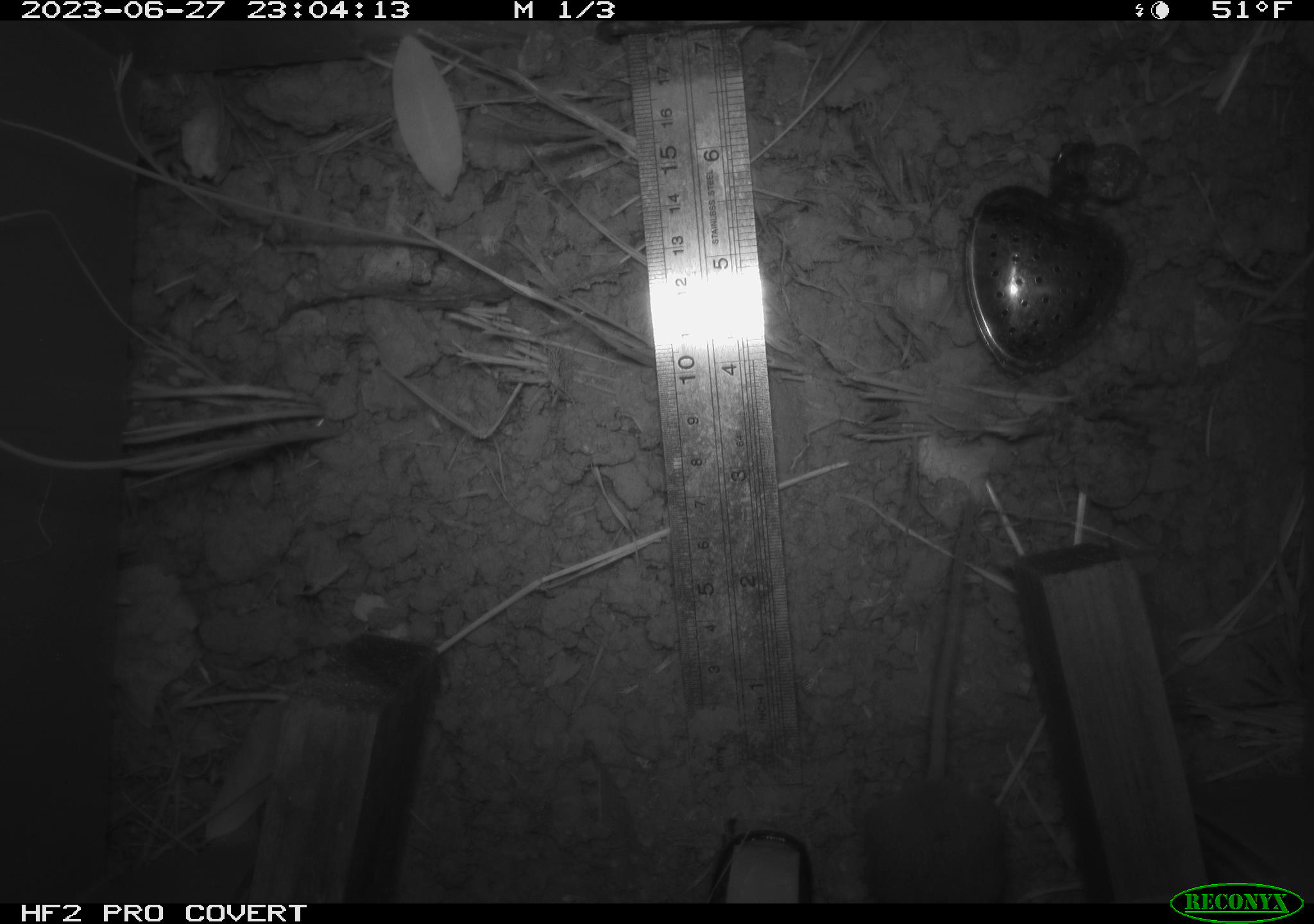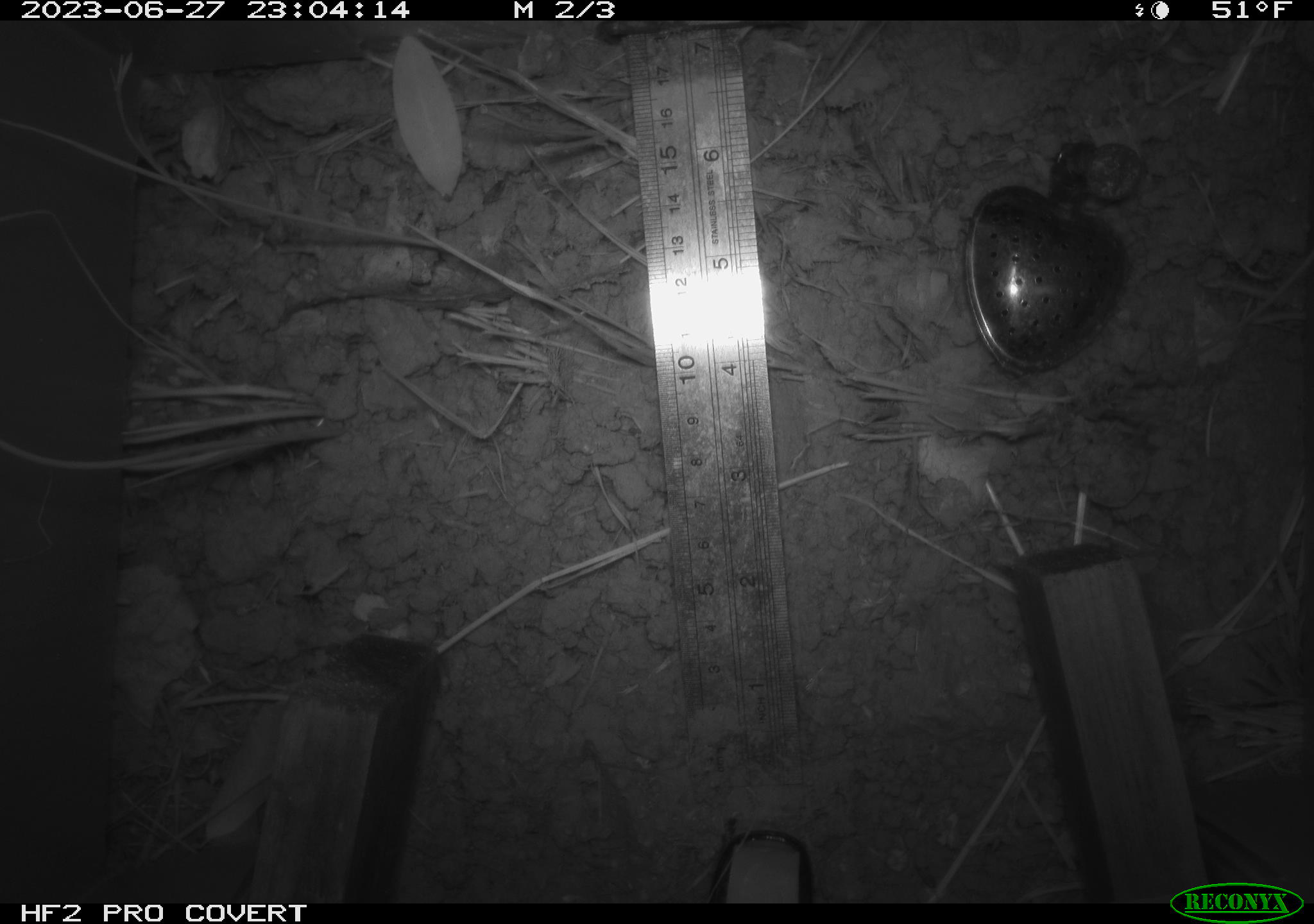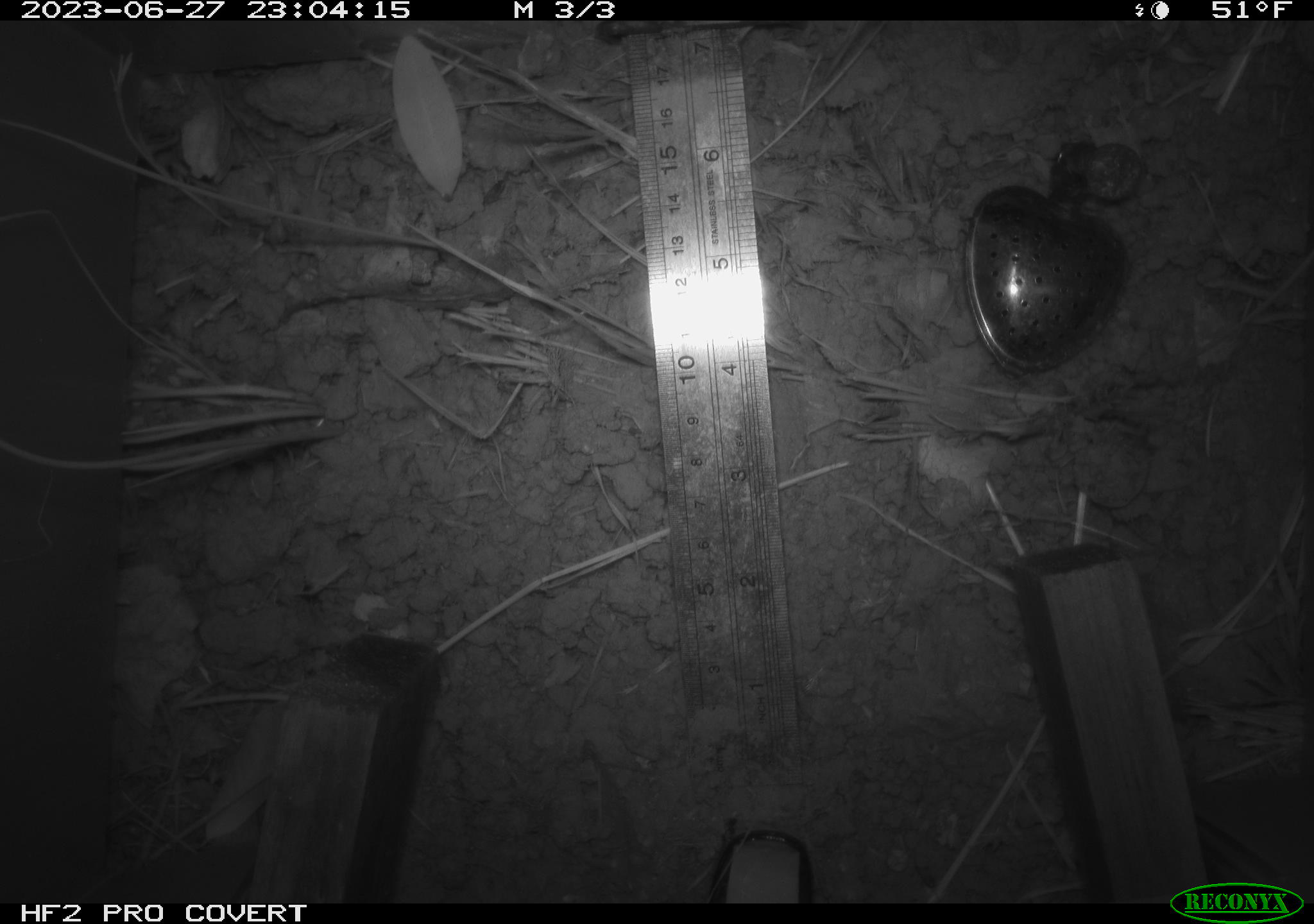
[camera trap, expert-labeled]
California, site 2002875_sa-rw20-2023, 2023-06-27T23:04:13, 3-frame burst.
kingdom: Animalia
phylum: Chordata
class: Mammalia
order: Rodentia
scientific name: Rodentia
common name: mouse species